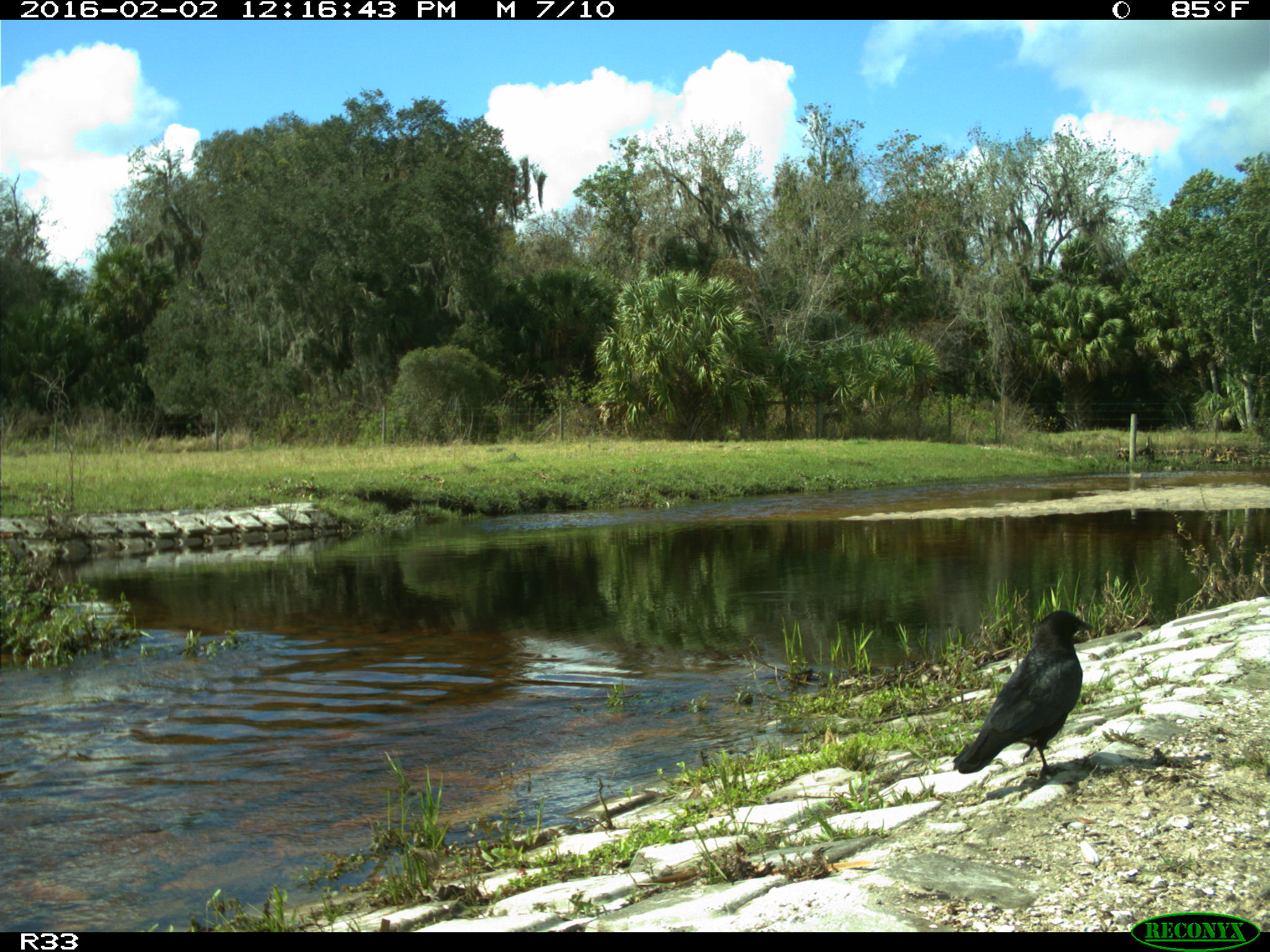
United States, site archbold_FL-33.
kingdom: Animalia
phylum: Chordata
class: Aves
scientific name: Aves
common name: birds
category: unidentified bird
Unidentified bird (birds) (Aves).